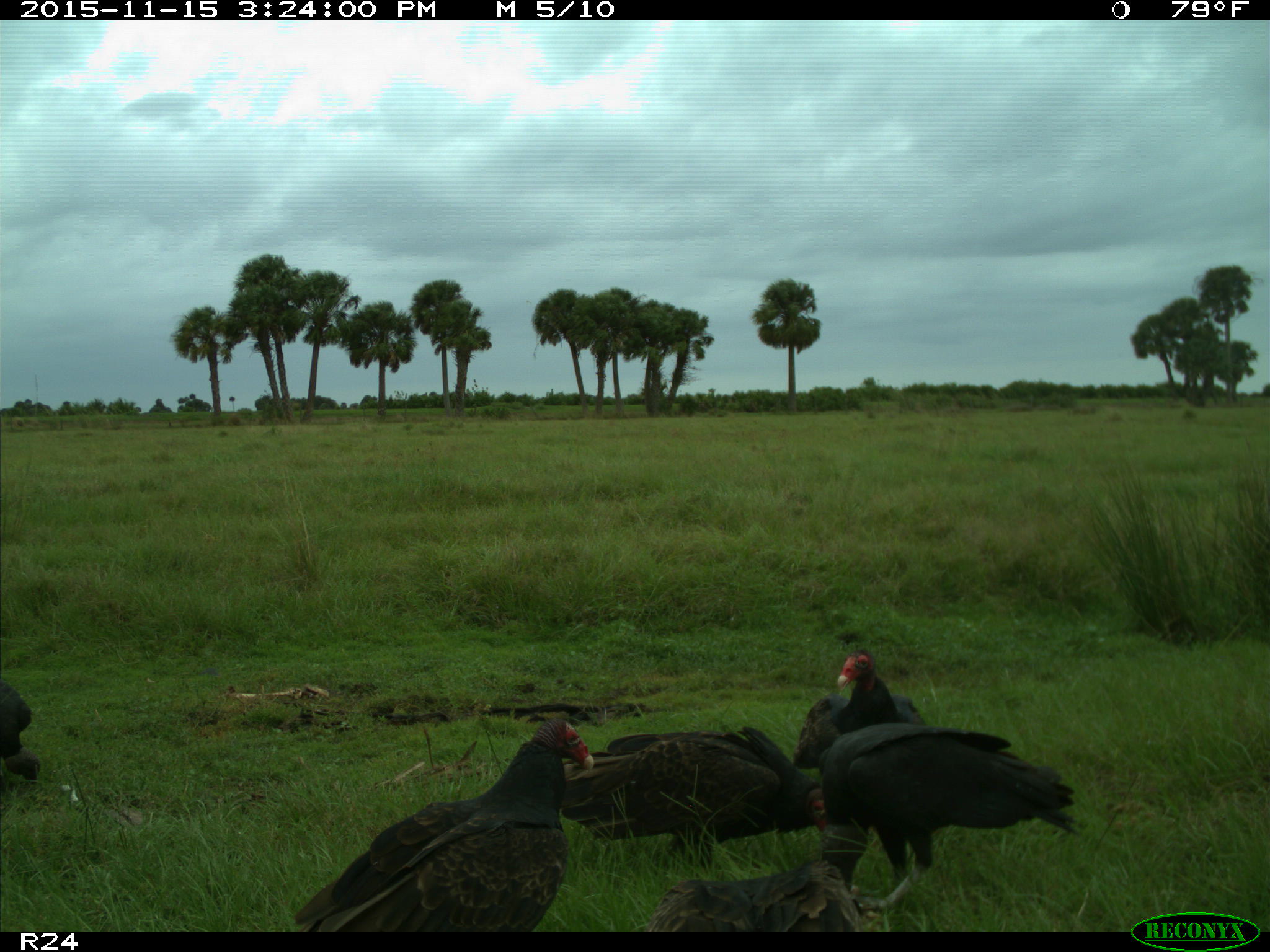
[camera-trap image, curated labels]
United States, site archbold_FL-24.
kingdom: Animalia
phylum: Chordata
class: Aves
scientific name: Aves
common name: birds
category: unidentified bird